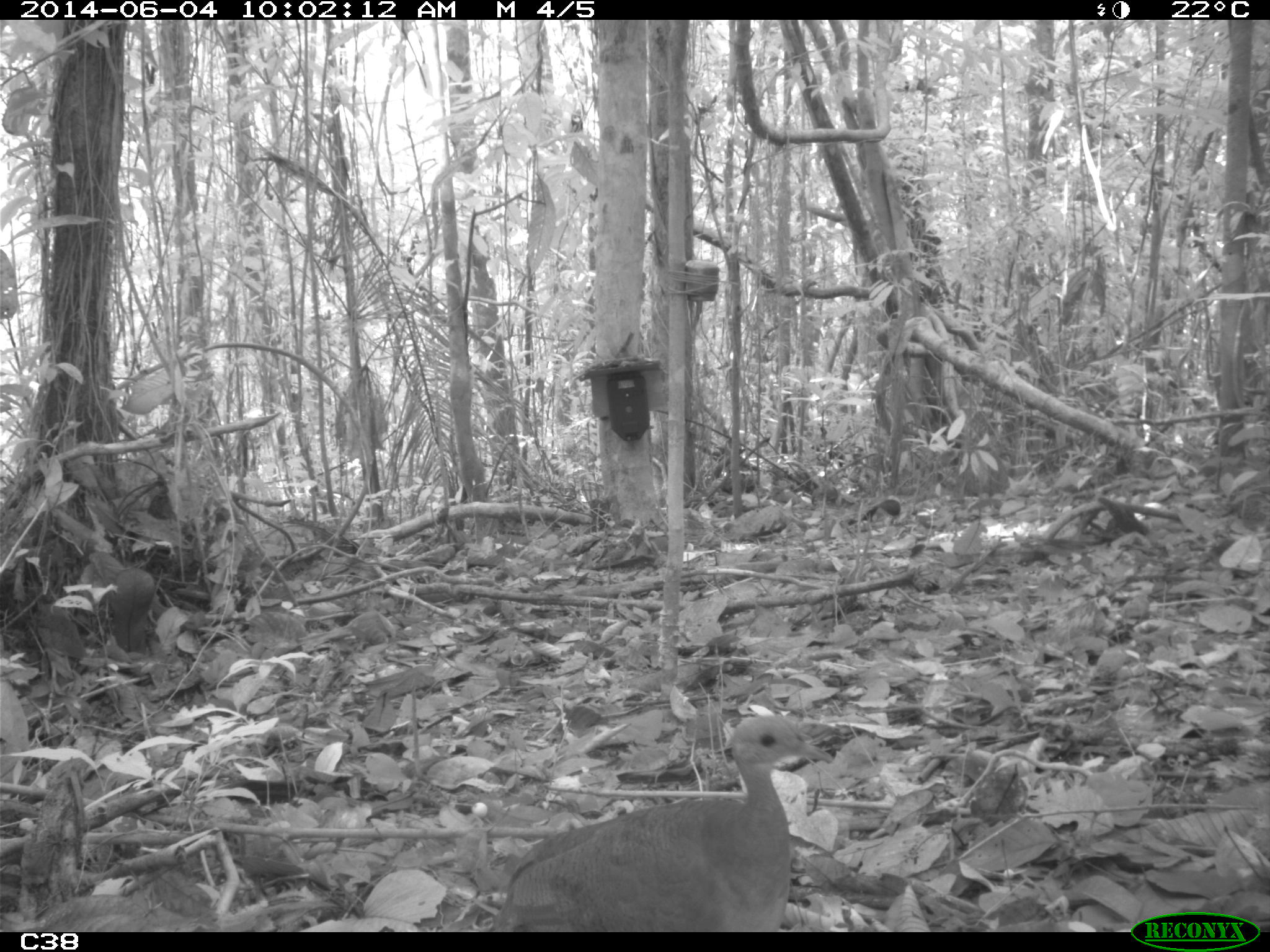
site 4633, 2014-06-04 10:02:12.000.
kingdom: Animalia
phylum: Chordata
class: Aves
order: Tinamiformes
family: Tinamidae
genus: Tinamus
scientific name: Tinamus major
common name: great tinamou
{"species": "Tinamus major (great tinamou)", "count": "1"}